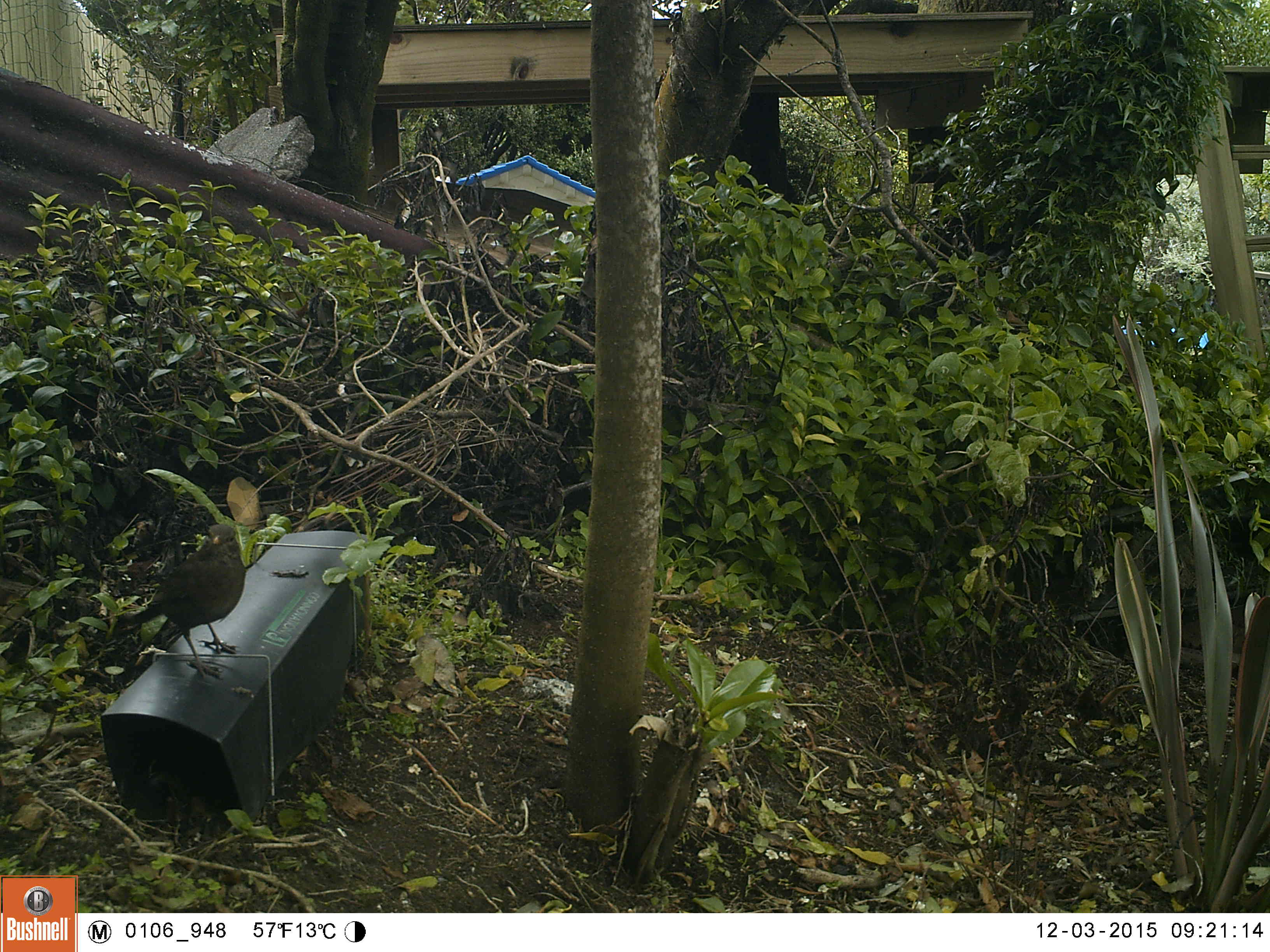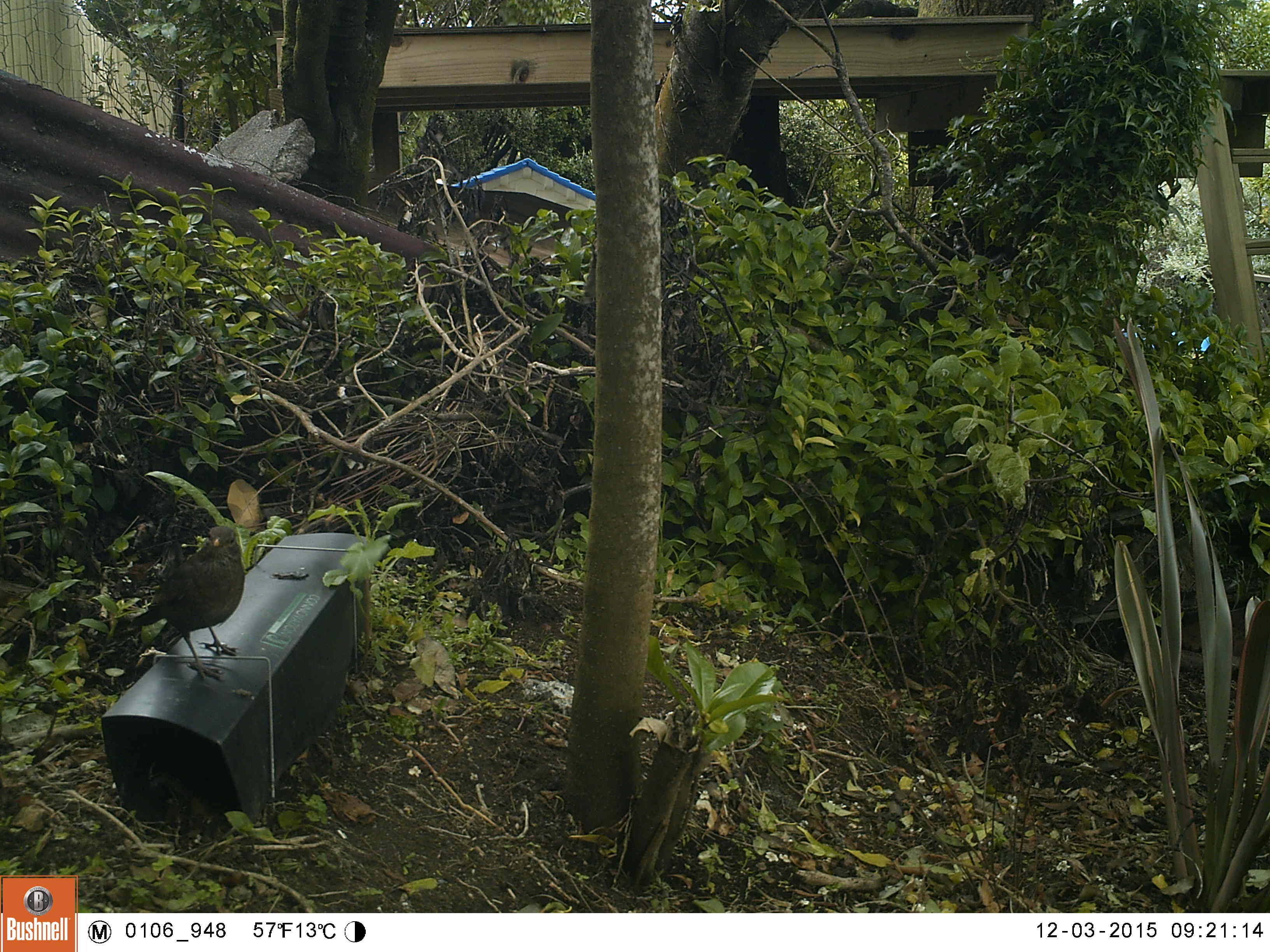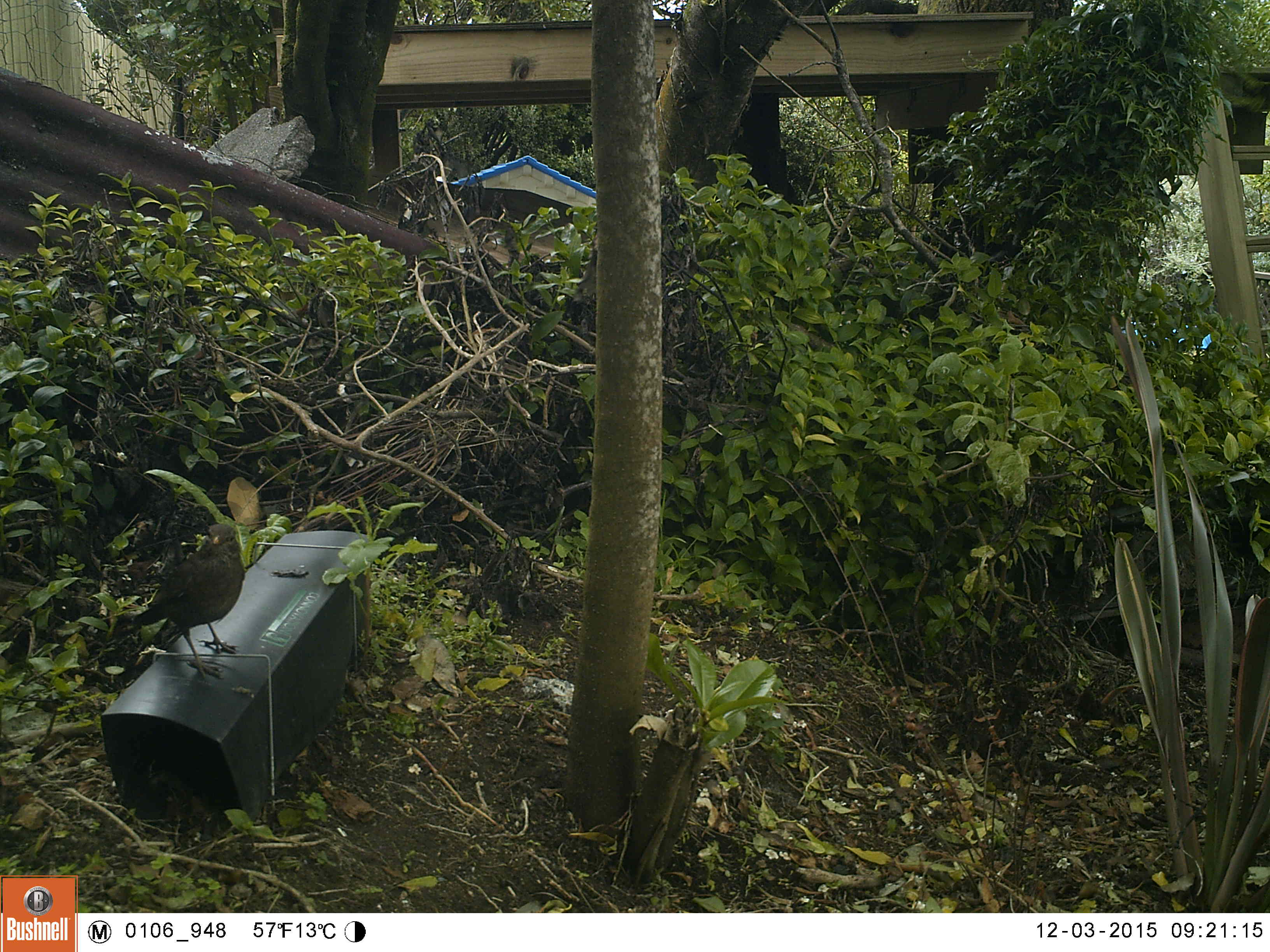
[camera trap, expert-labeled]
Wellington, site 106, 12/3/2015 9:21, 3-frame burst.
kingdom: Animalia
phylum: Chordata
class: Aves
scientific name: Aves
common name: bird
Bird (Aves).